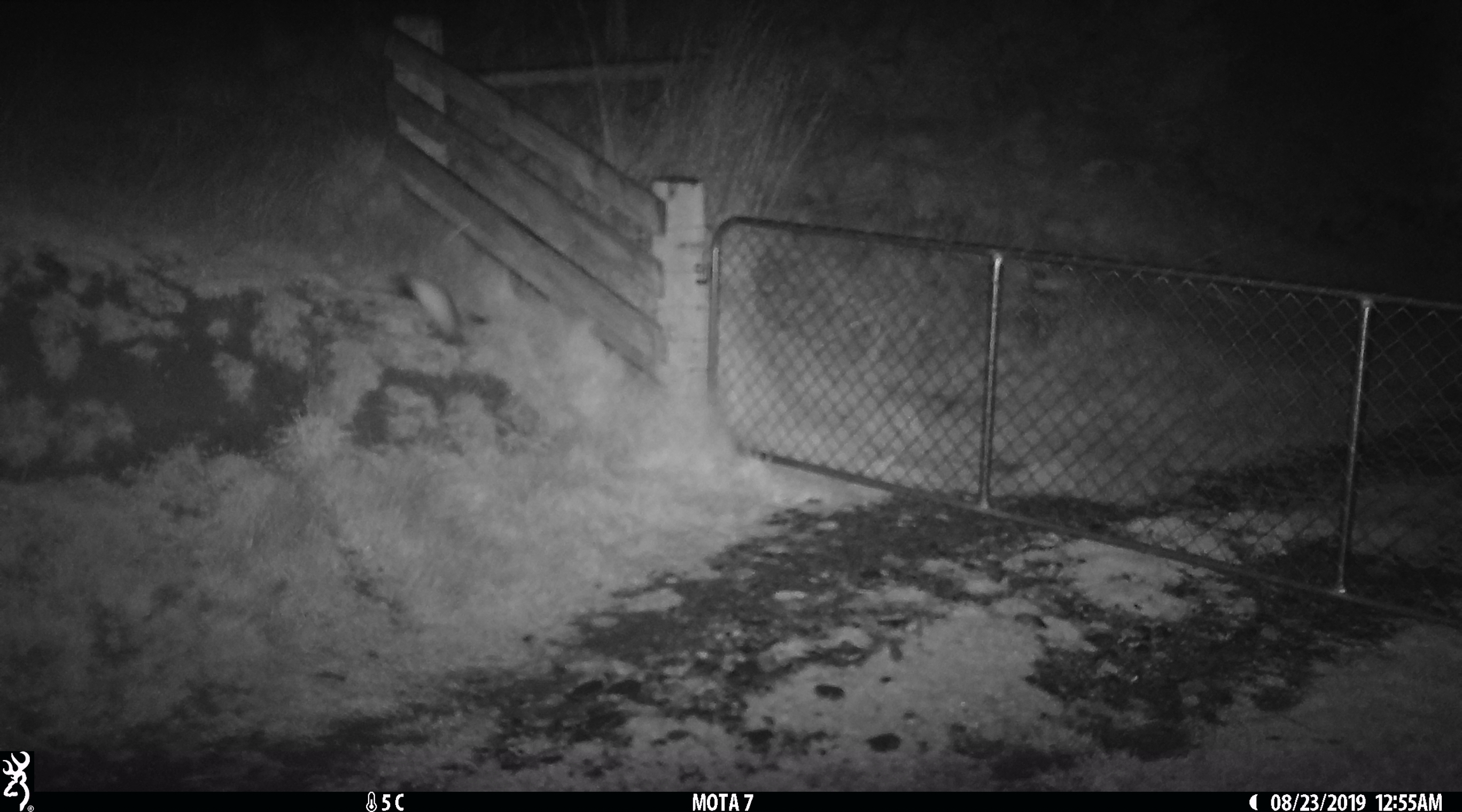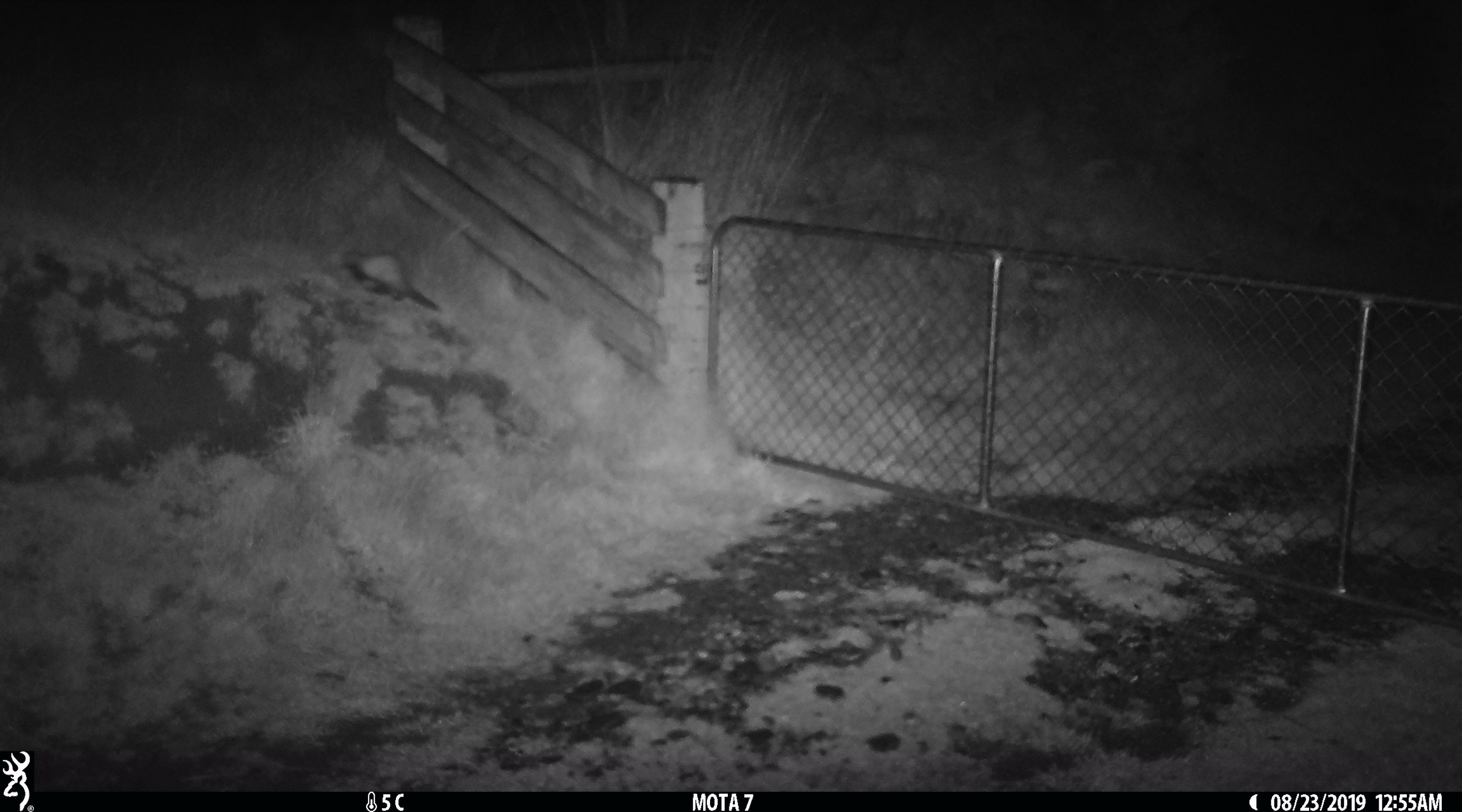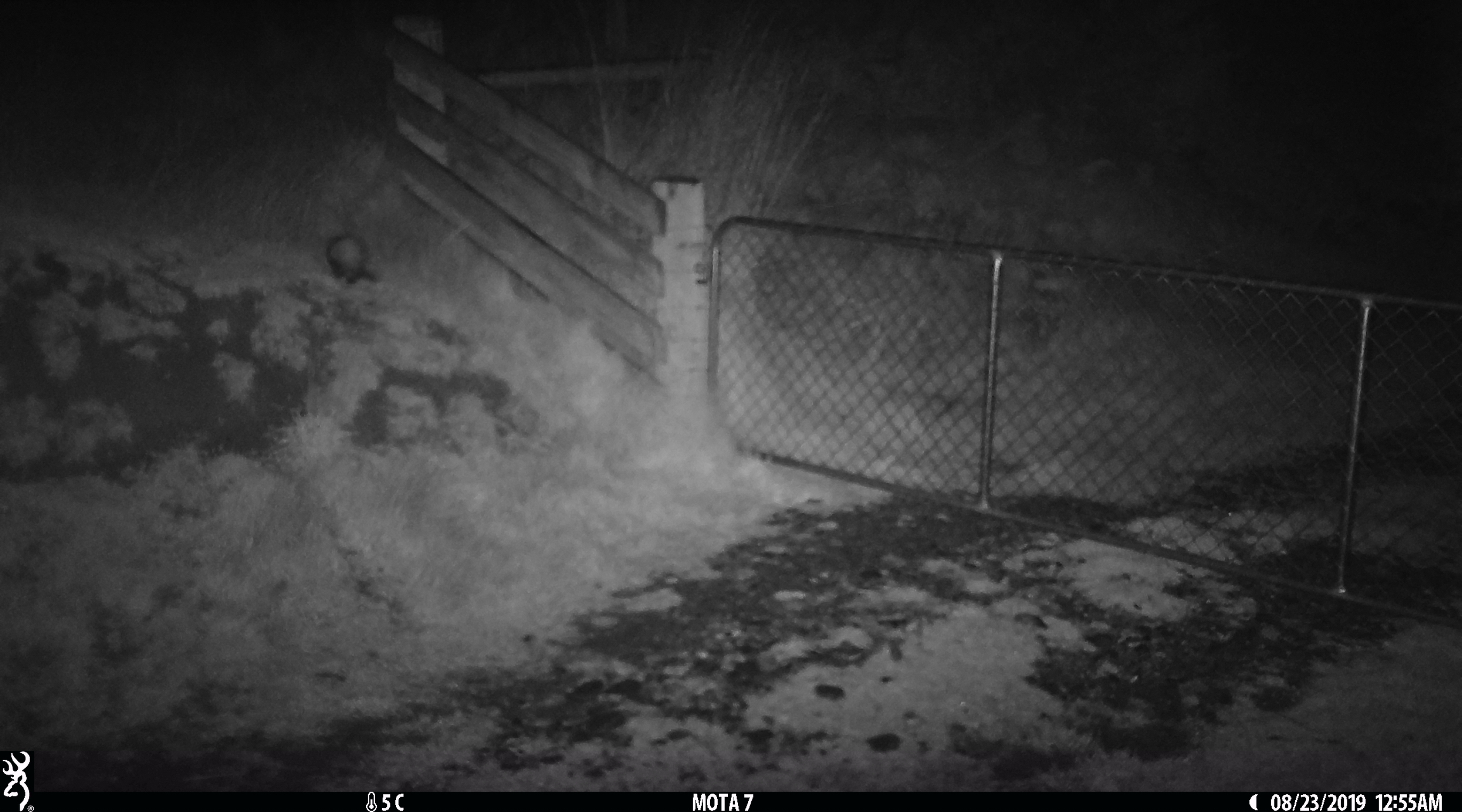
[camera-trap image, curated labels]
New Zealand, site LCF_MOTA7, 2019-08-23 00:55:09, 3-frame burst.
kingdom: Animalia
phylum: Chordata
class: Mammalia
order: Carnivora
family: Mustelidae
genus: Mustela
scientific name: Mustela furo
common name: ferret